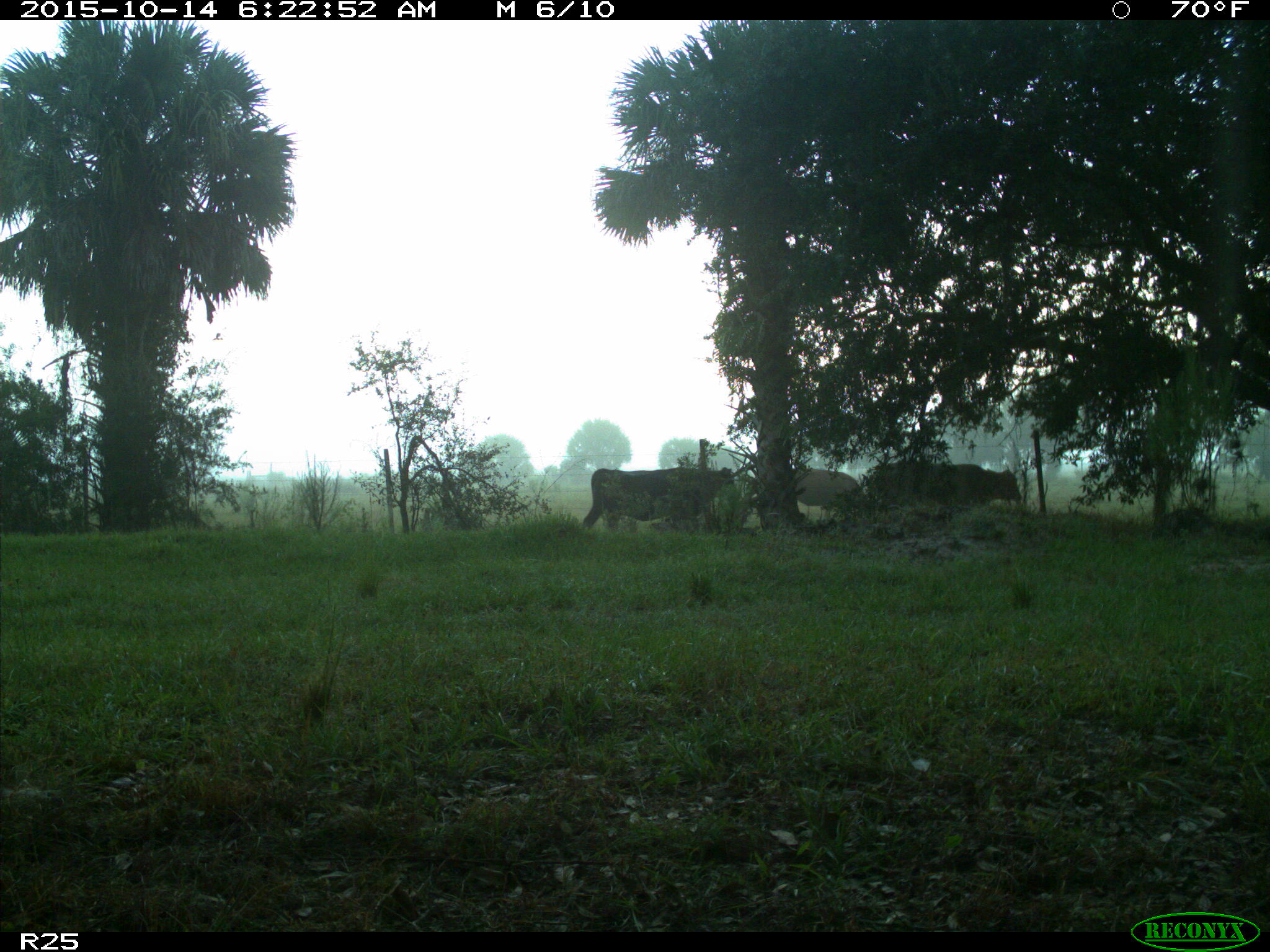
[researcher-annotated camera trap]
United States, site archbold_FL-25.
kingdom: Animalia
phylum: Chordata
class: Mammalia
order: Artiodactyla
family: Bovidae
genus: Bos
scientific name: Bos taurus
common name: domestic cow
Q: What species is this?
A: Bos taurus (domestic cow).